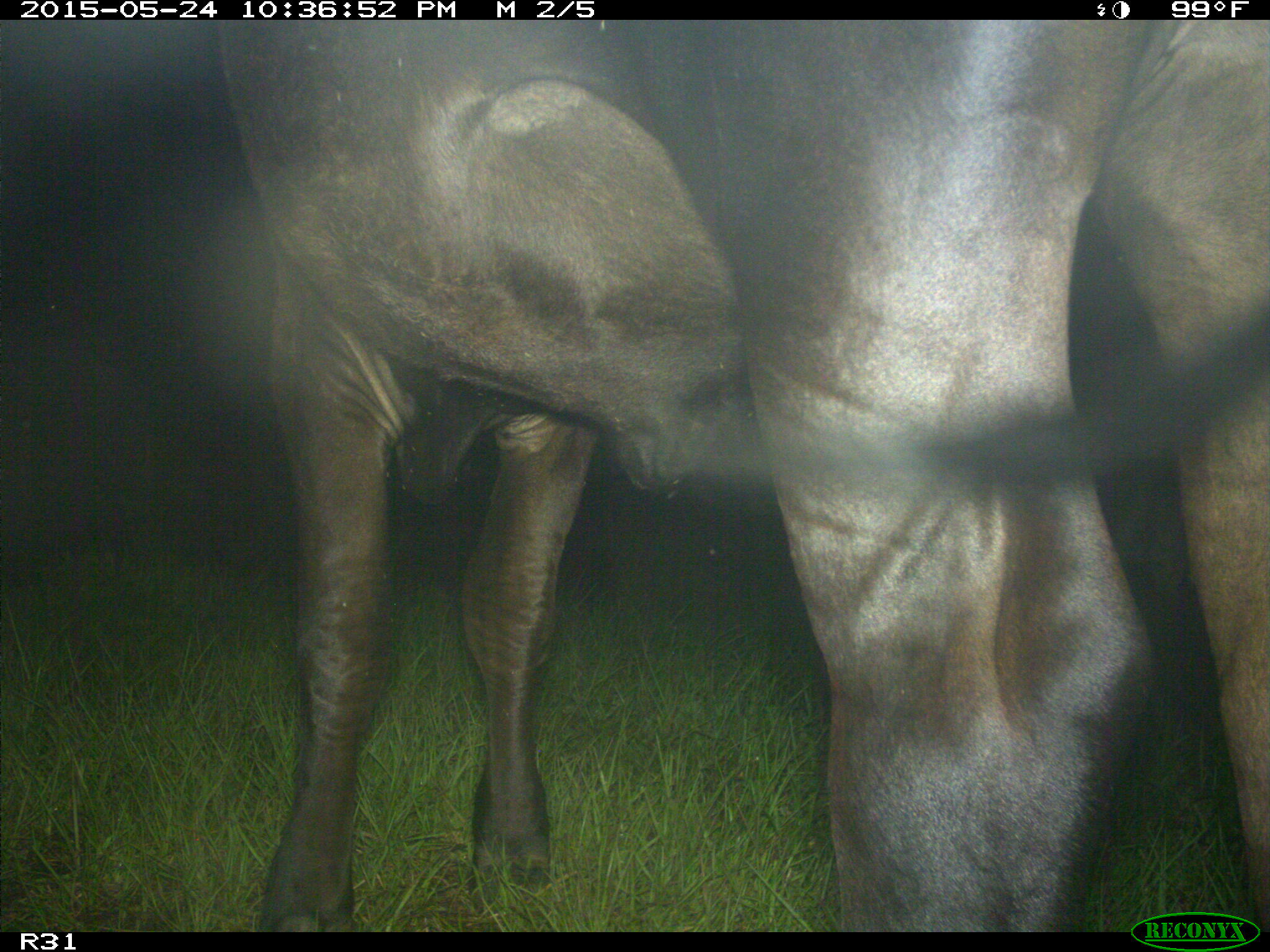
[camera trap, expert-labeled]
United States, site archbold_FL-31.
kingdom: Animalia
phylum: Chordata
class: Mammalia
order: Artiodactyla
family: Bovidae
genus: Bos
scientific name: Bos taurus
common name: domestic cow